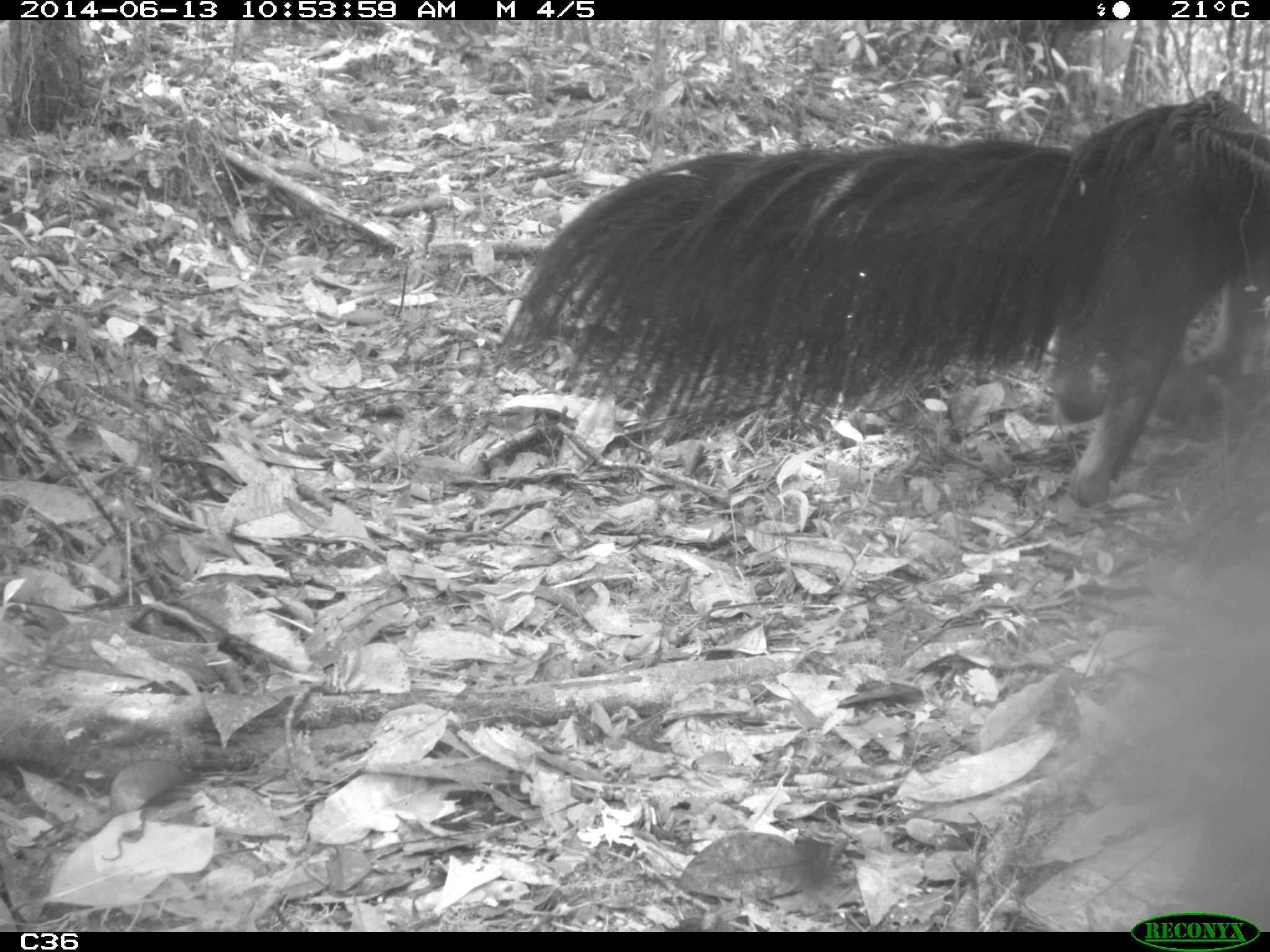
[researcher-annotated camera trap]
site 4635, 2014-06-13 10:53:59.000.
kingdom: Animalia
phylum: Chordata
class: Mammalia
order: Pilosa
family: Myrmecophagidae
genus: Myrmecophaga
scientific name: Myrmecophaga tridactyla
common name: giant anteater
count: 1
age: adult